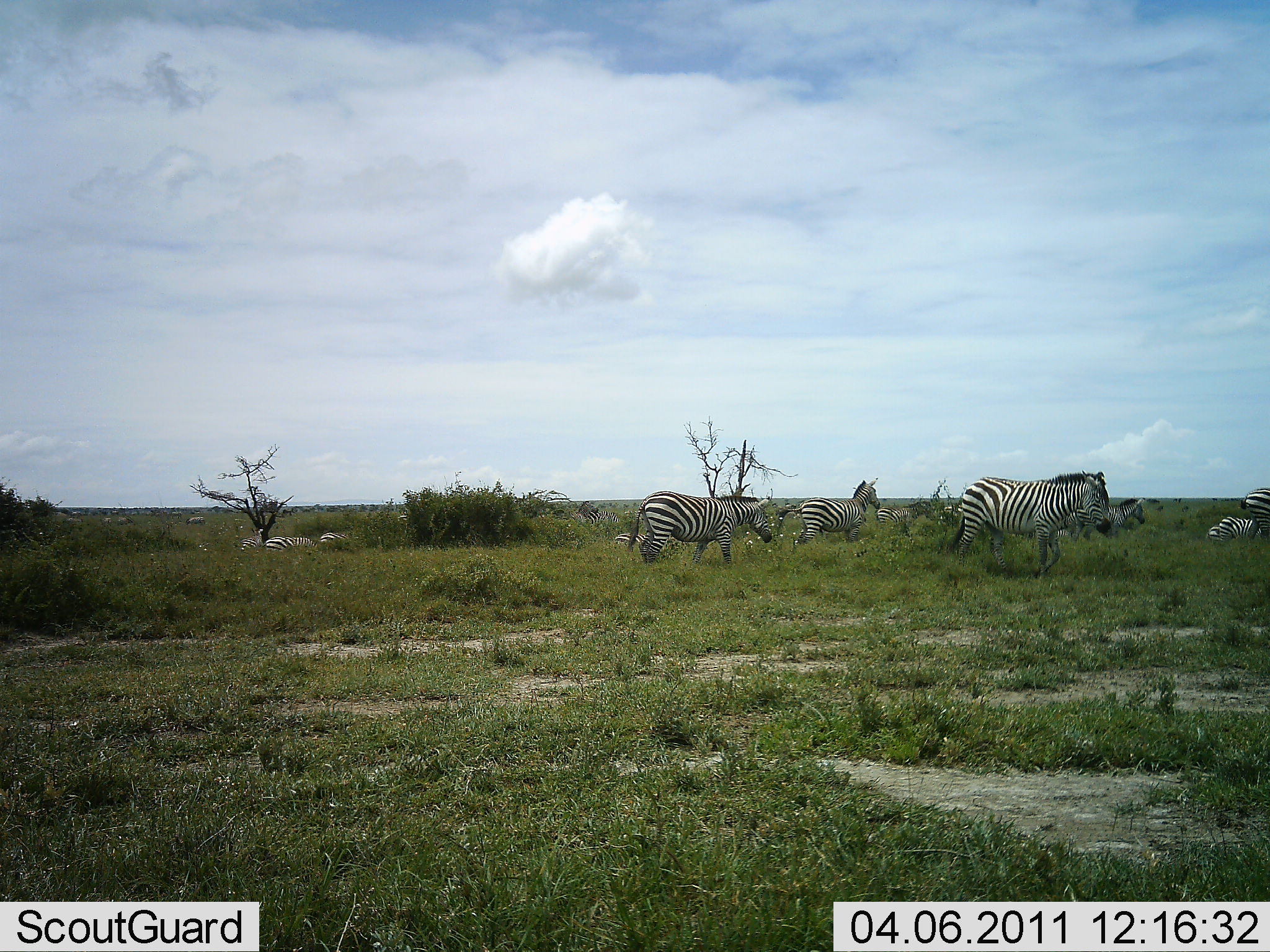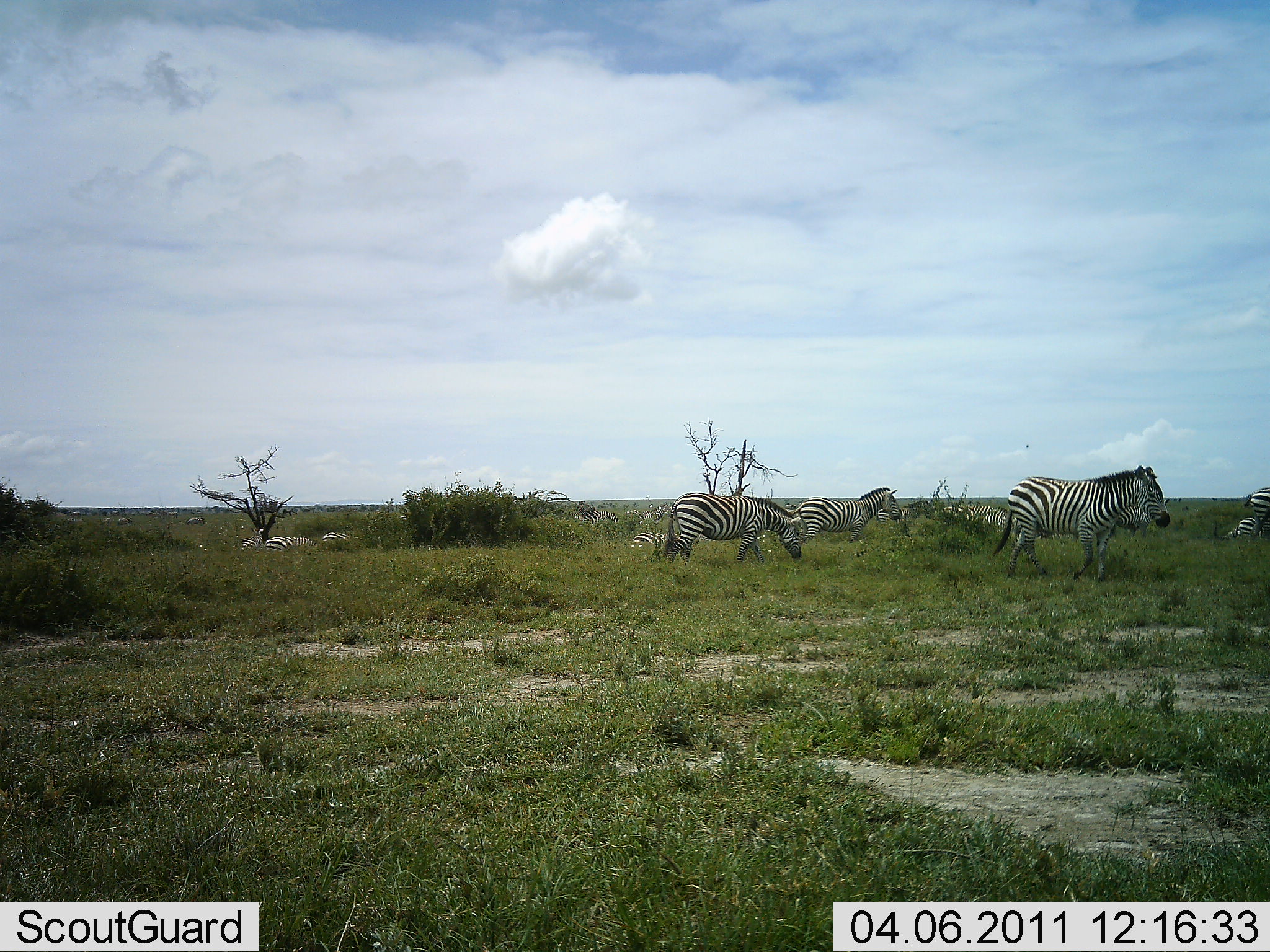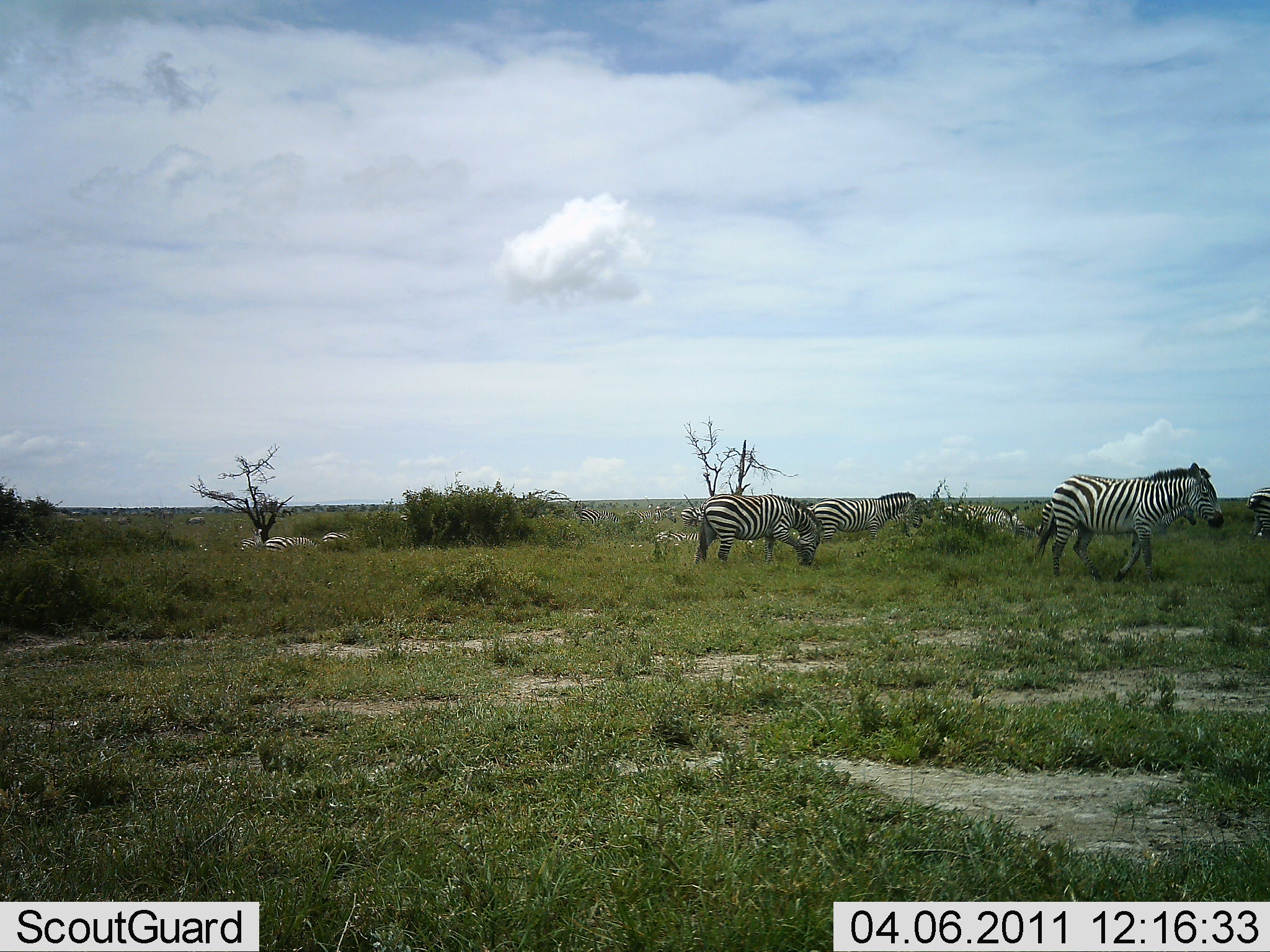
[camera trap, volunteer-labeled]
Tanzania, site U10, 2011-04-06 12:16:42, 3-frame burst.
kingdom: Animalia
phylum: Chordata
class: Mammalia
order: Perissodactyla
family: Equidae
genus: Equus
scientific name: Equus quagga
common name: plains zebra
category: zebra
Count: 11-50.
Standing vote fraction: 25%.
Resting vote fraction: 33%.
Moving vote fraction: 100%.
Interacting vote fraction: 0%.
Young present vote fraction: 0%.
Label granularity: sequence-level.